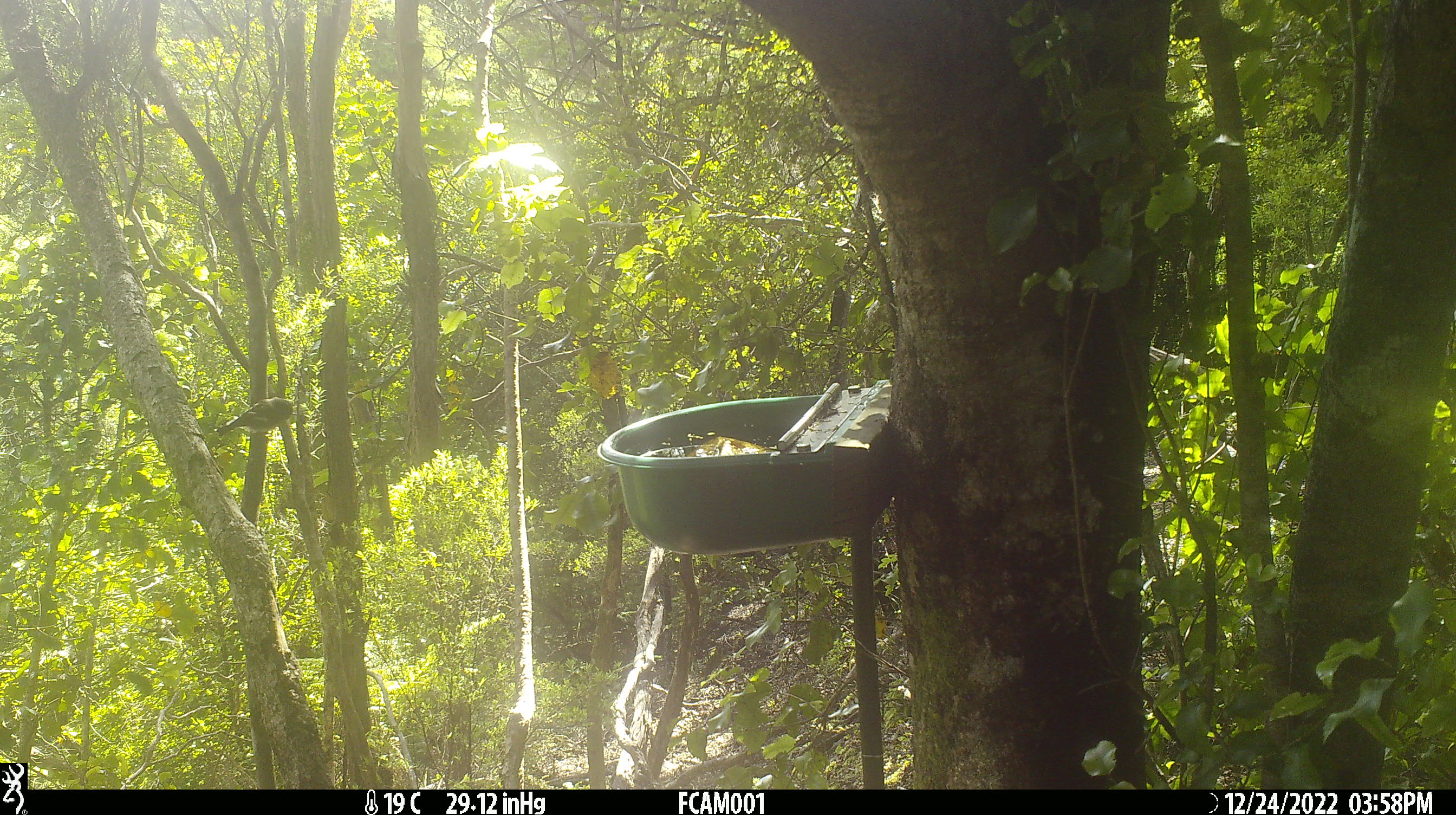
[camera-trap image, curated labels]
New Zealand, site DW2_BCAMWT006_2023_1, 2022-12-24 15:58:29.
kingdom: Animalia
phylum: Chordata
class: Aves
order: Passeriformes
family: Petroicidae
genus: Petroica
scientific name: Petroica macrocephala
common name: tomtit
Tomtit (Petroica macrocephala).